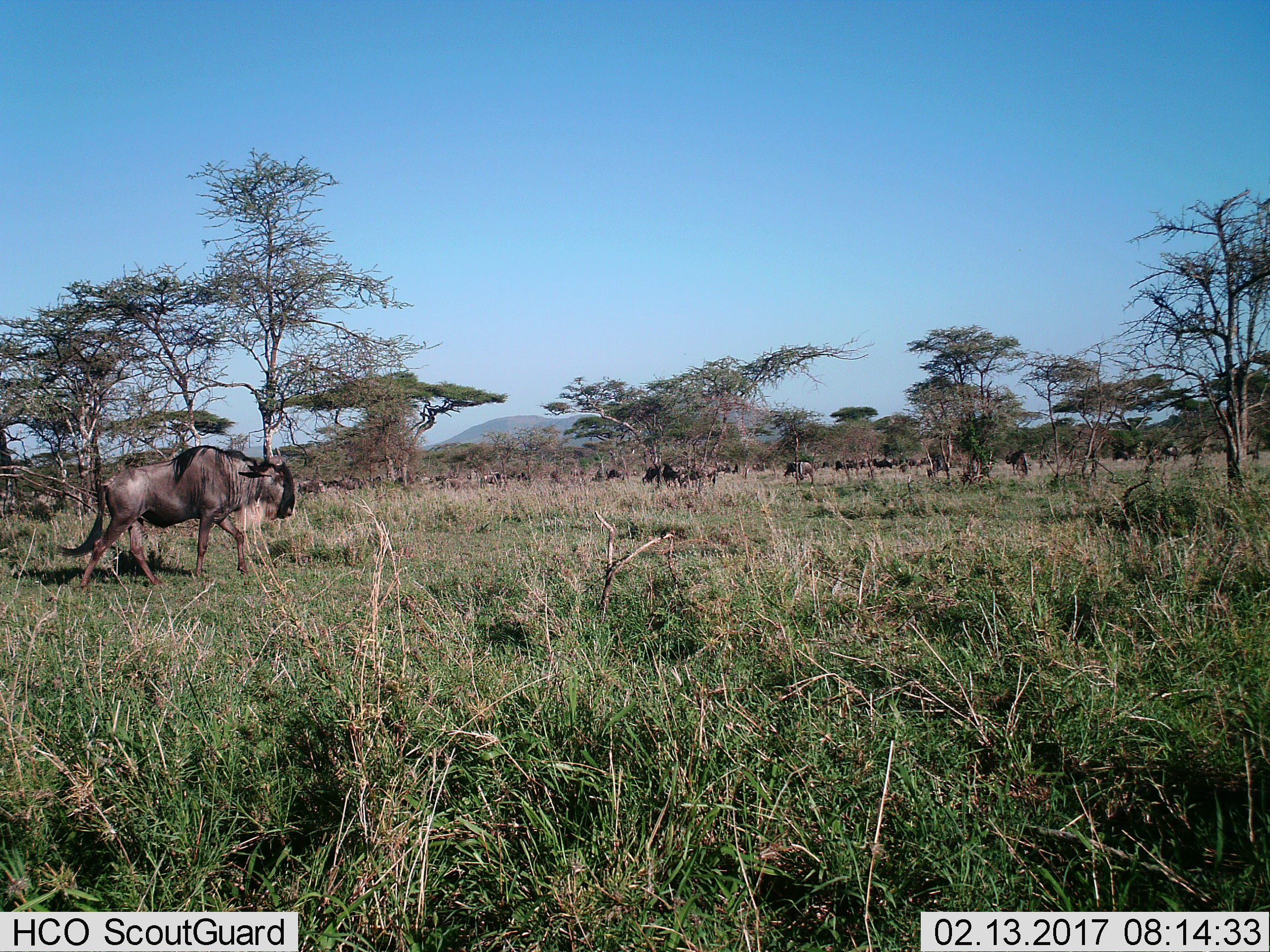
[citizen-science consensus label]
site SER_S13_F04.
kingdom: Animalia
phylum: Chordata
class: Mammalia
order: Artiodactyla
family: Bovidae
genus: Connochaetes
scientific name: Connochaetes taurinus taurinus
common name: blue wildebeest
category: wildebeestblue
Wildebeestblue (blue wildebeest) (Connochaetes taurinus taurinus), count 11-50. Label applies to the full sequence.